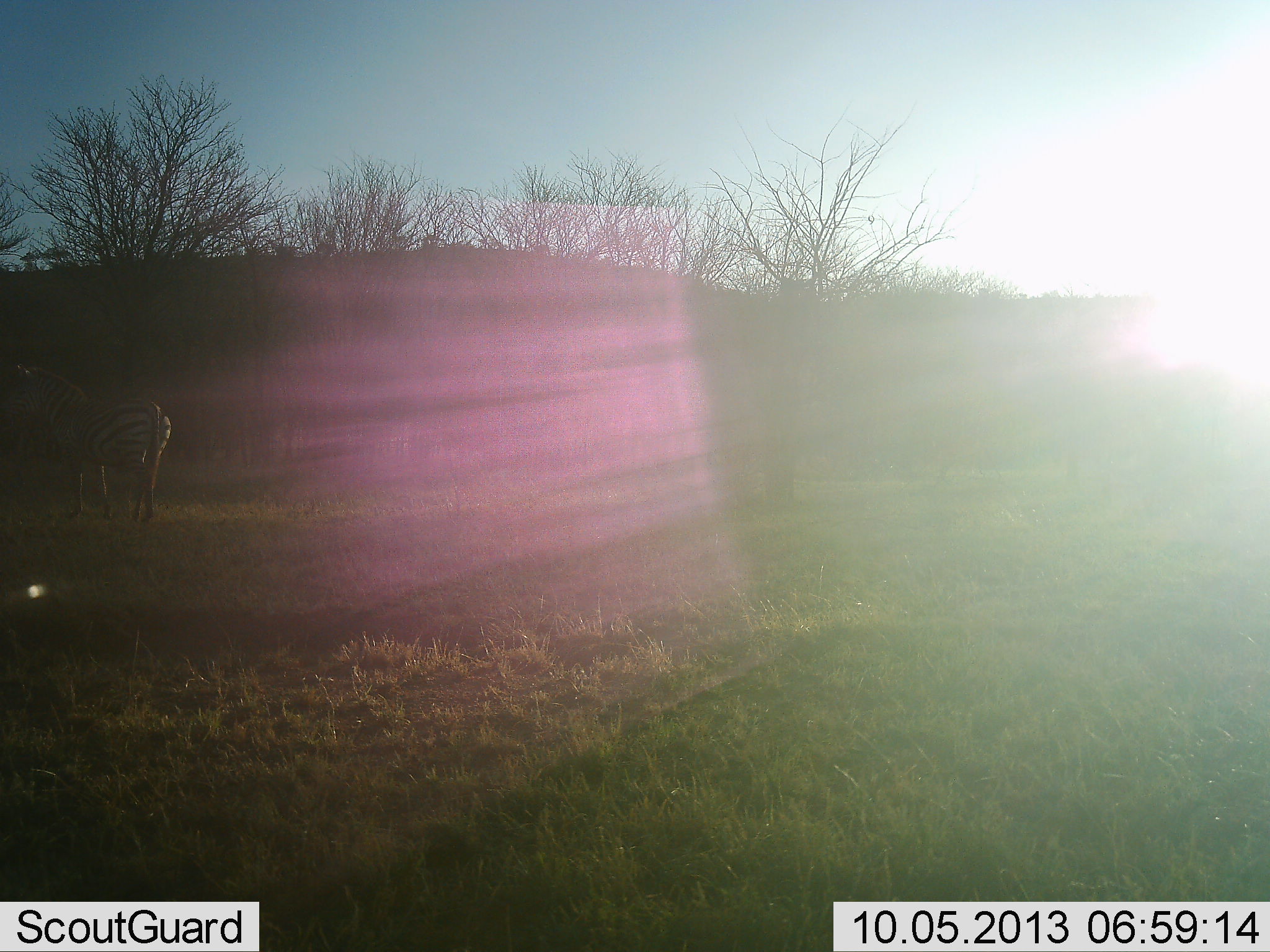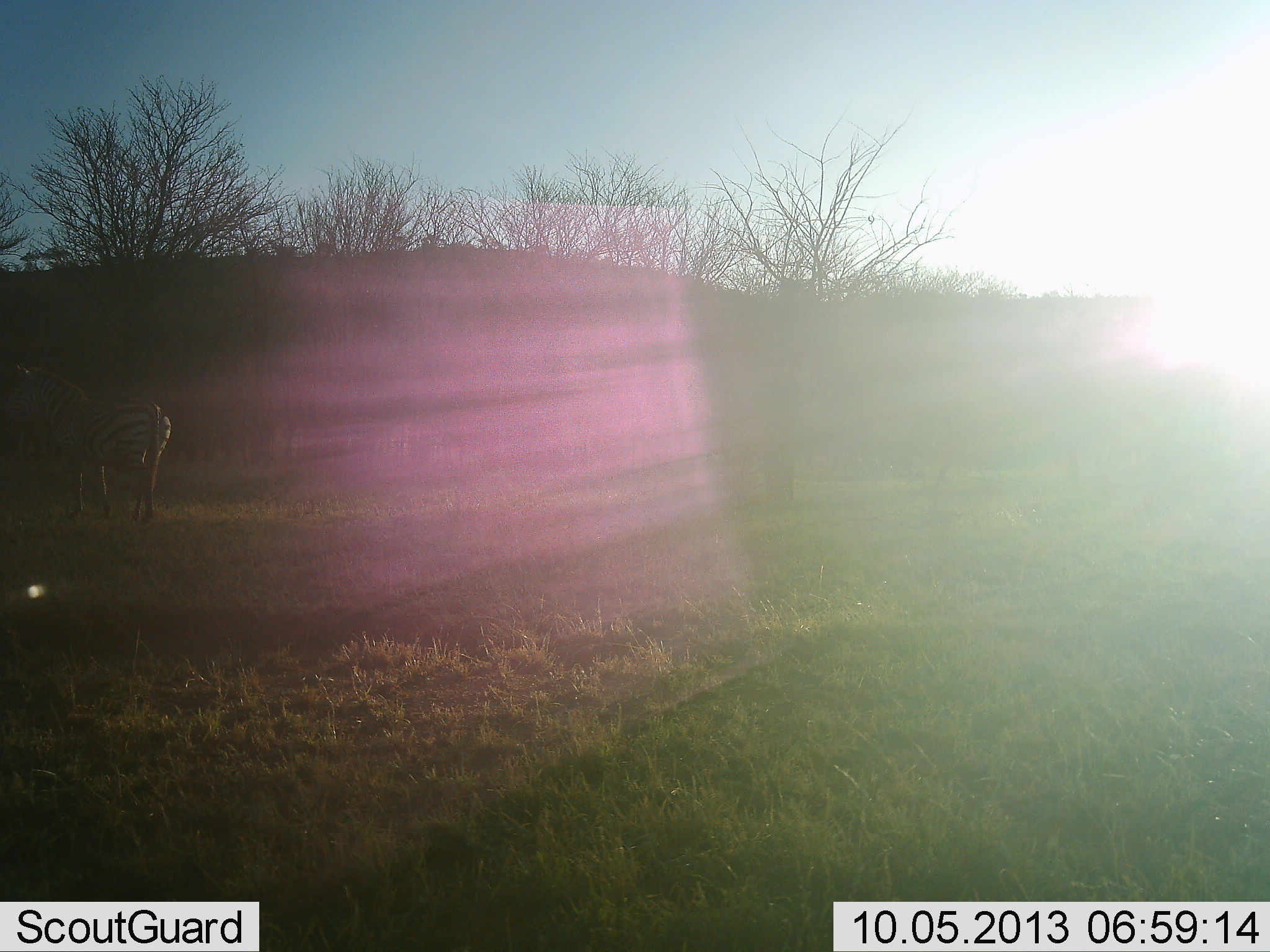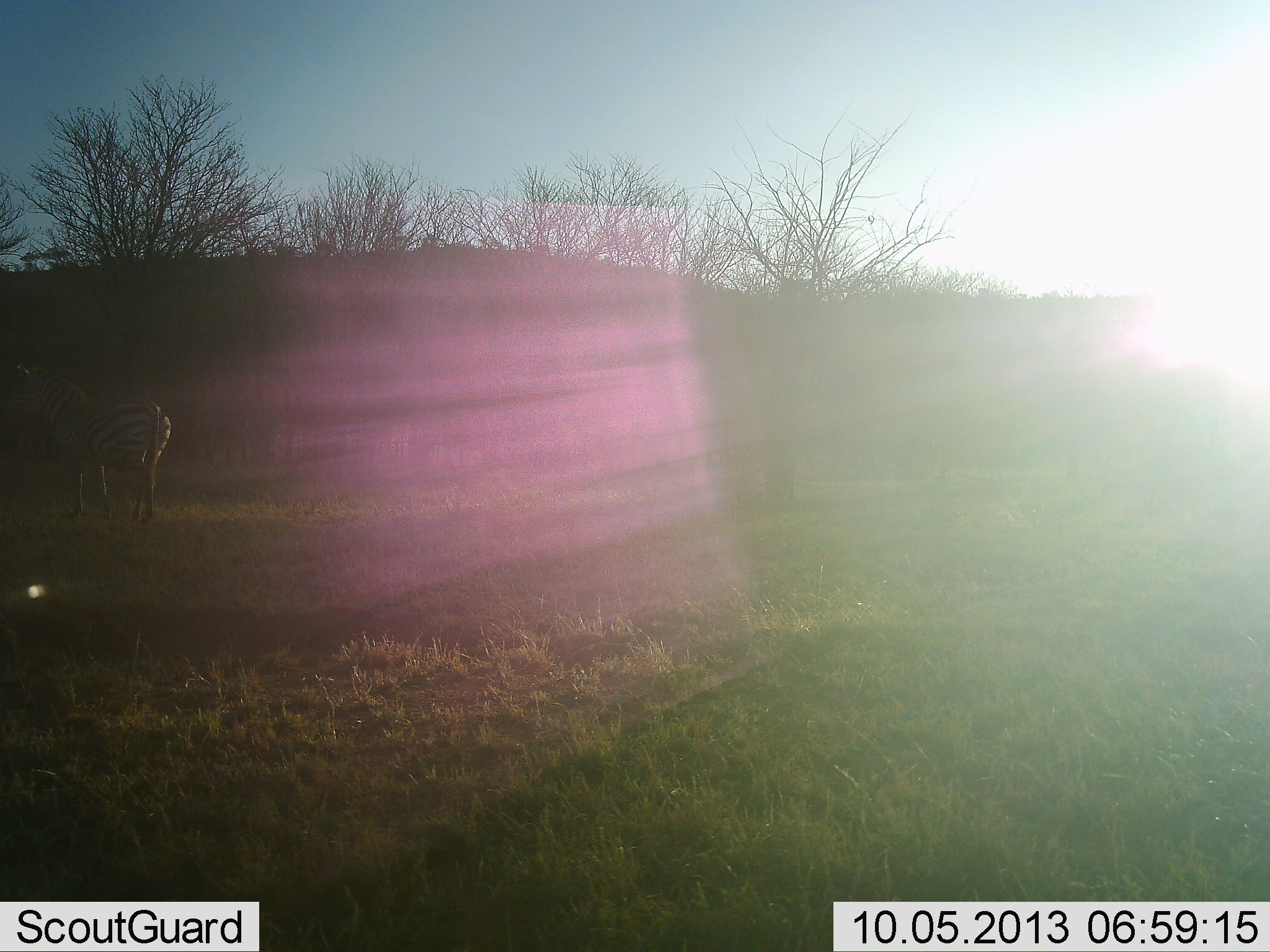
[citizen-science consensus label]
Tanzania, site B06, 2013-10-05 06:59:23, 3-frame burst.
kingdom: Animalia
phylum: Chordata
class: Mammalia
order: Perissodactyla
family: Equidae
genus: Equus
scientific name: Equus quagga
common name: plains zebra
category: zebra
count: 1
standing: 80%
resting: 0%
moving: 10%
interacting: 0%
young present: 0%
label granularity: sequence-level